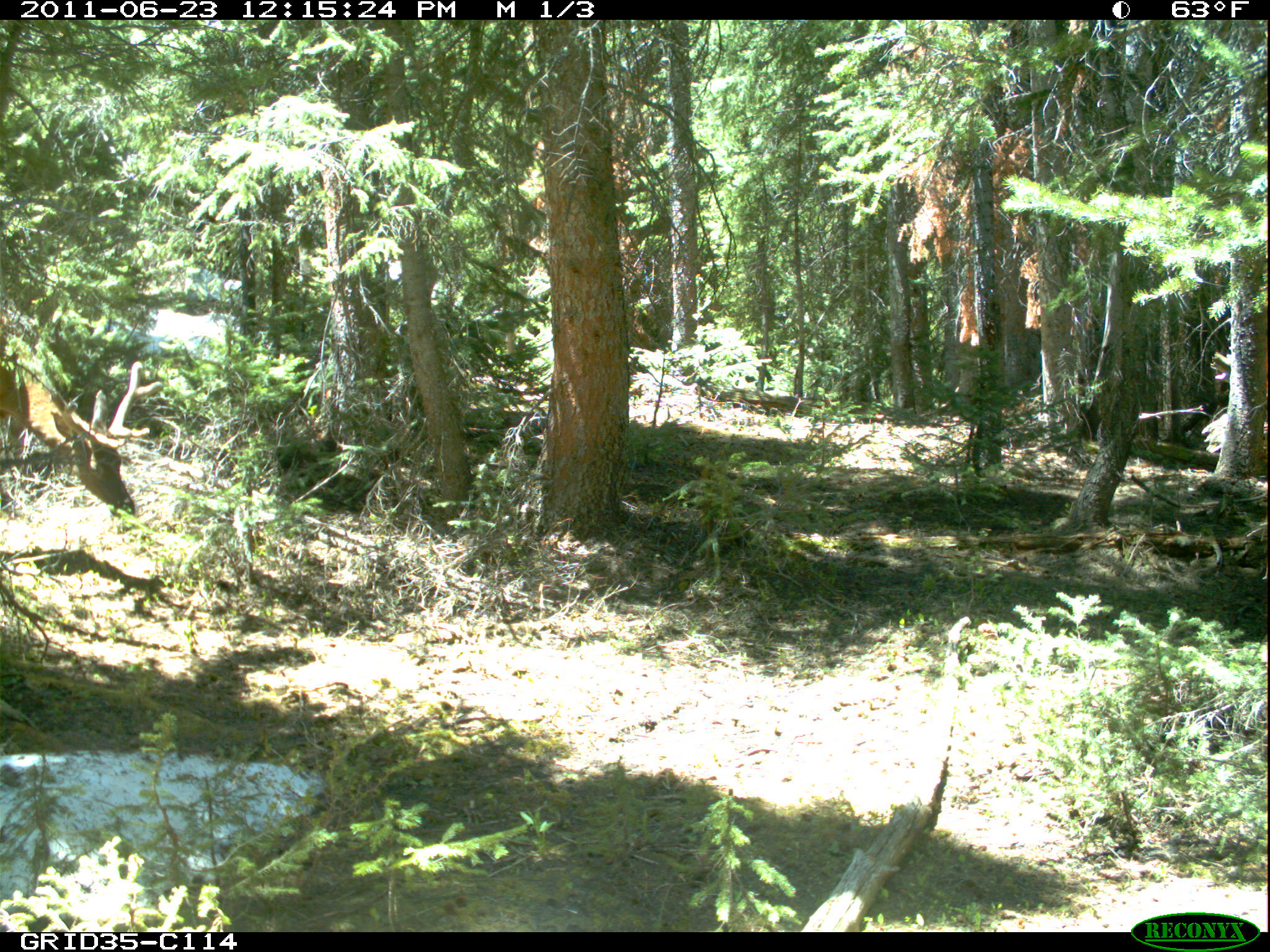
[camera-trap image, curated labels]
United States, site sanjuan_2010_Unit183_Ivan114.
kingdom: Animalia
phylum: Chordata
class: Mammalia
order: Artiodactyla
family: Cervidae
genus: Cervus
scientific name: Cervus elaphus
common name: red deer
Cervus elaphus (red deer).